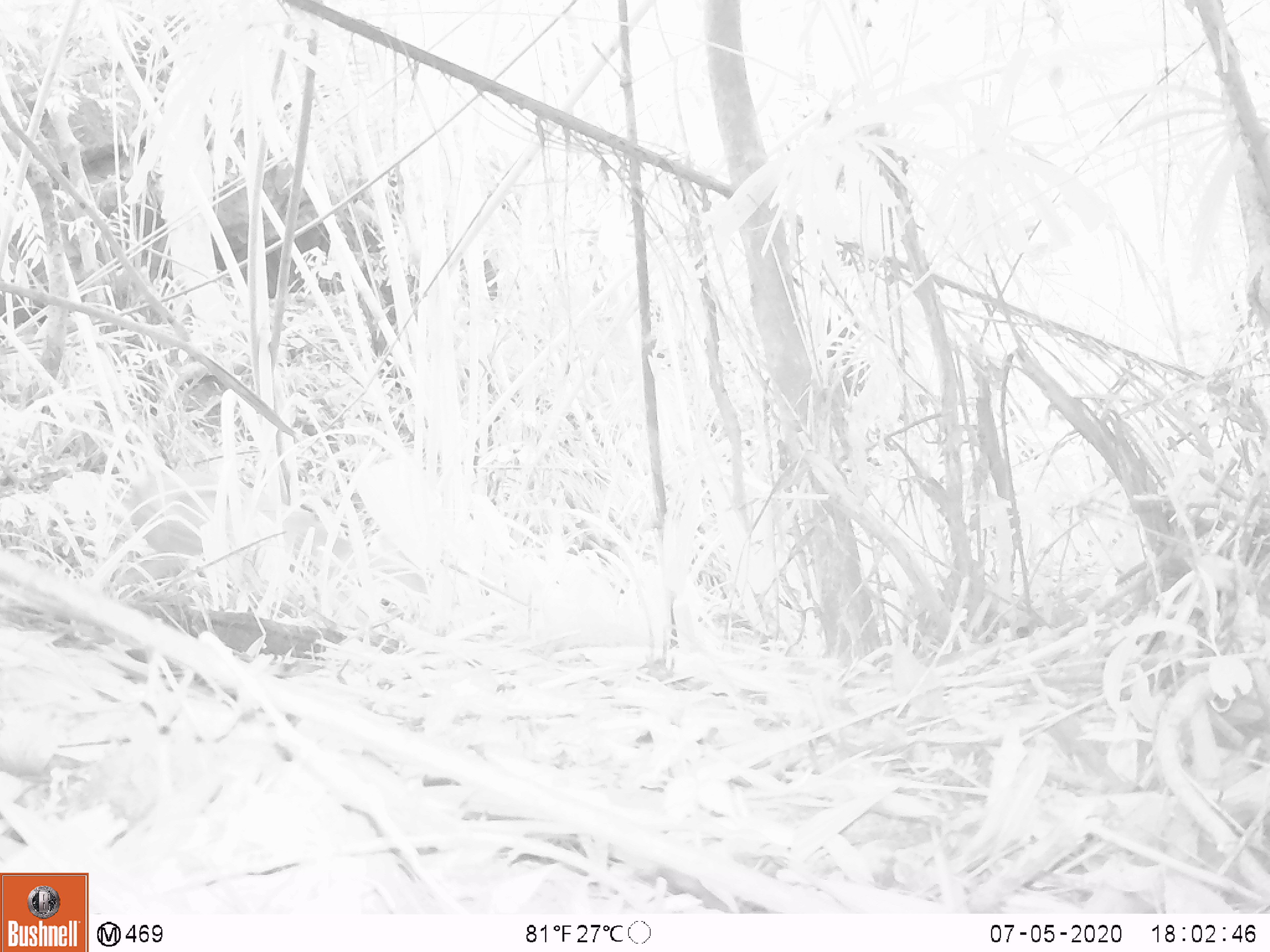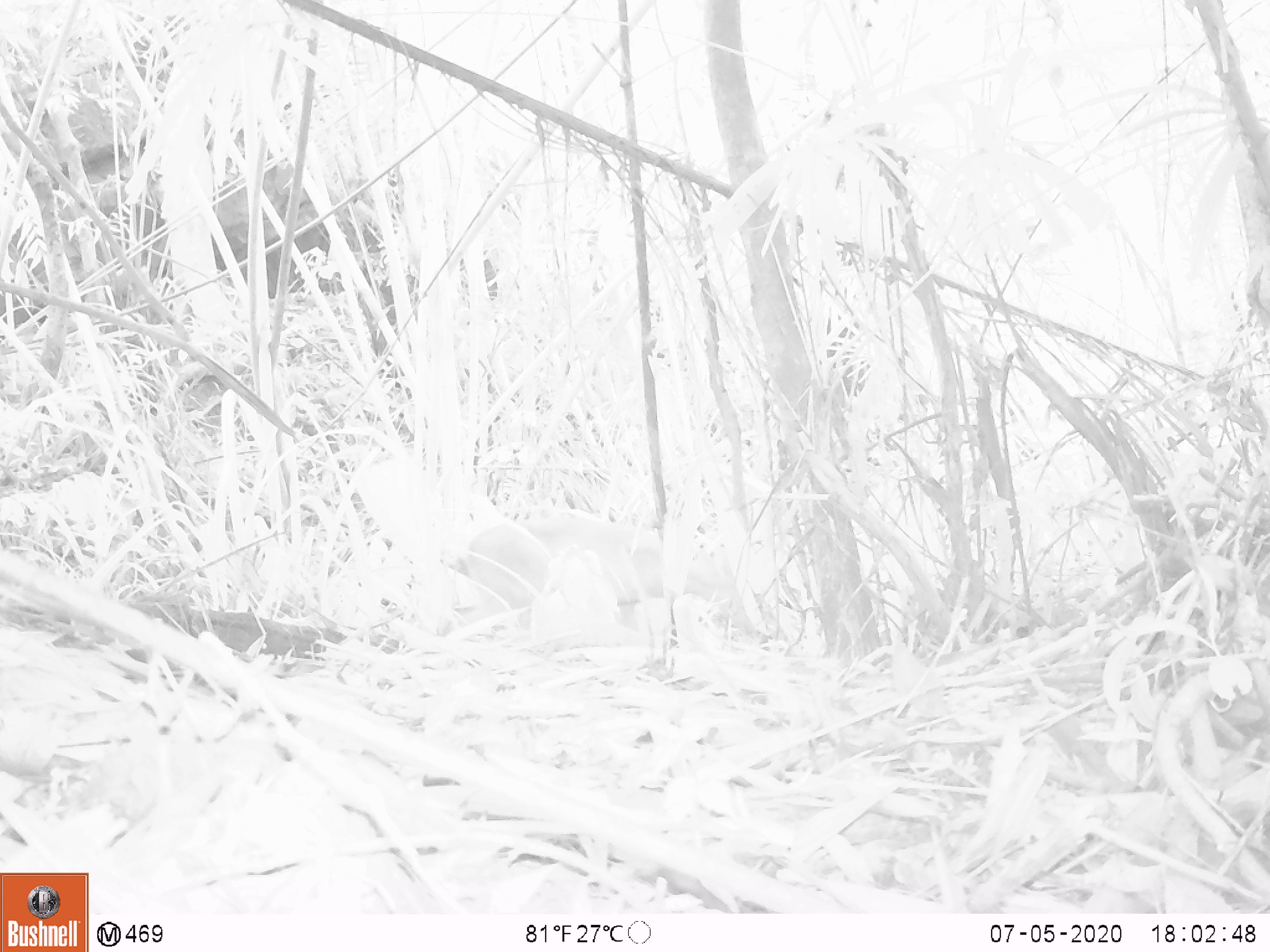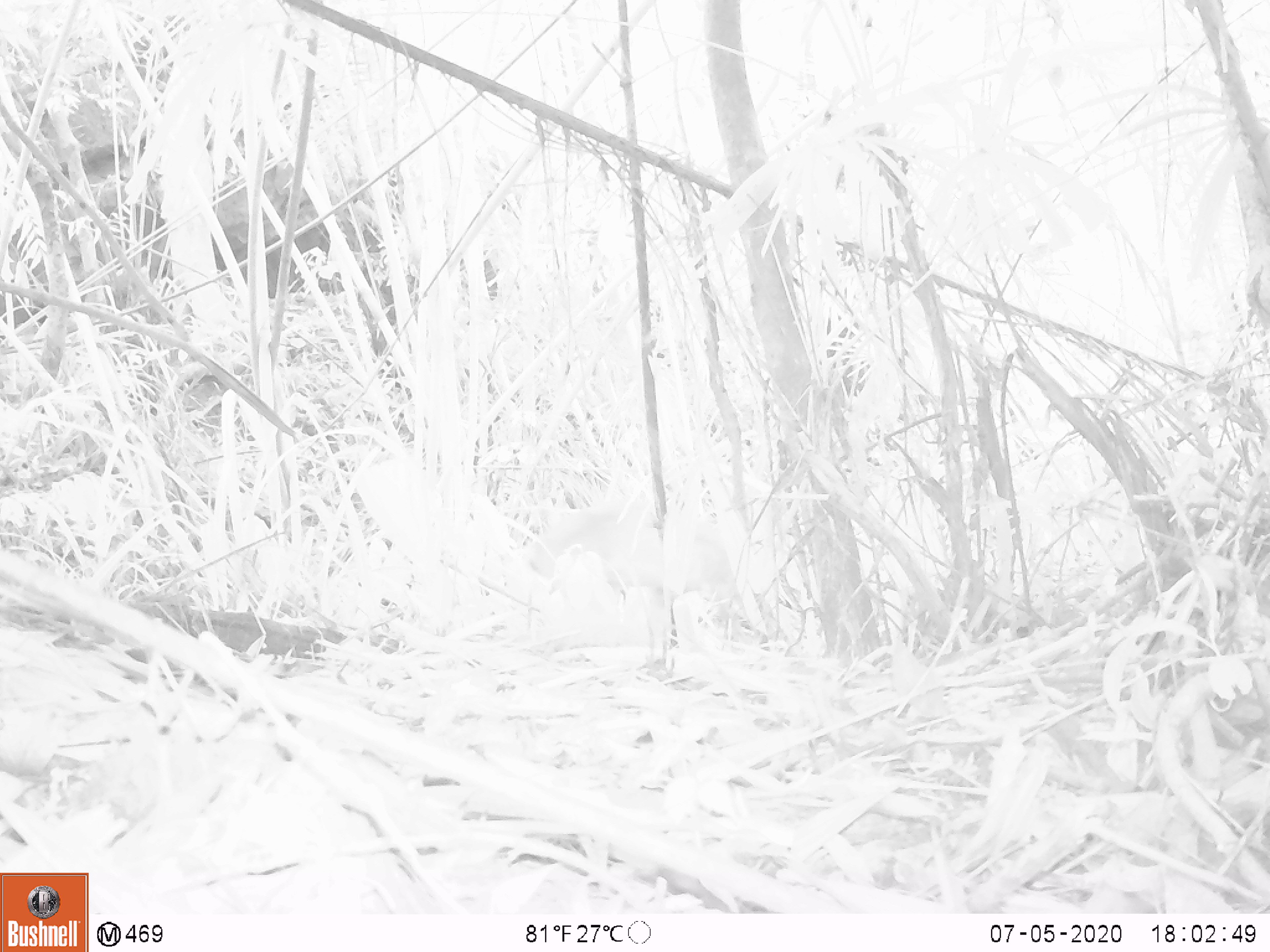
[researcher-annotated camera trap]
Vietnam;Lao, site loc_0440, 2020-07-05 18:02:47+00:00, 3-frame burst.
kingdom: Animalia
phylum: Chordata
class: Mammalia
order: Artiodactyla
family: Cervidae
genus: Muntiacus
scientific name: Muntiacus vuquangensis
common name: large-antlered muntjac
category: large antlered muntjac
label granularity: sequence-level